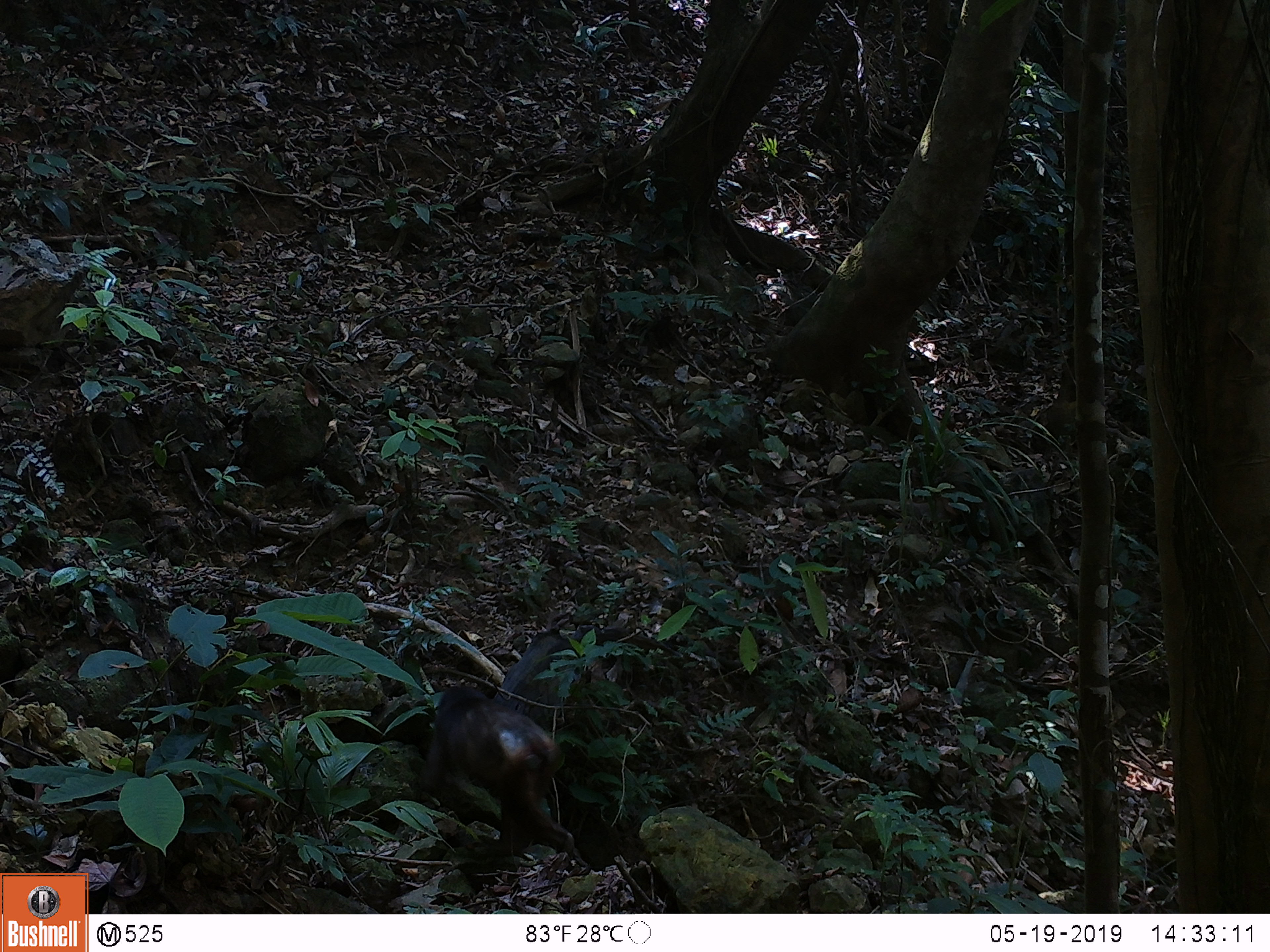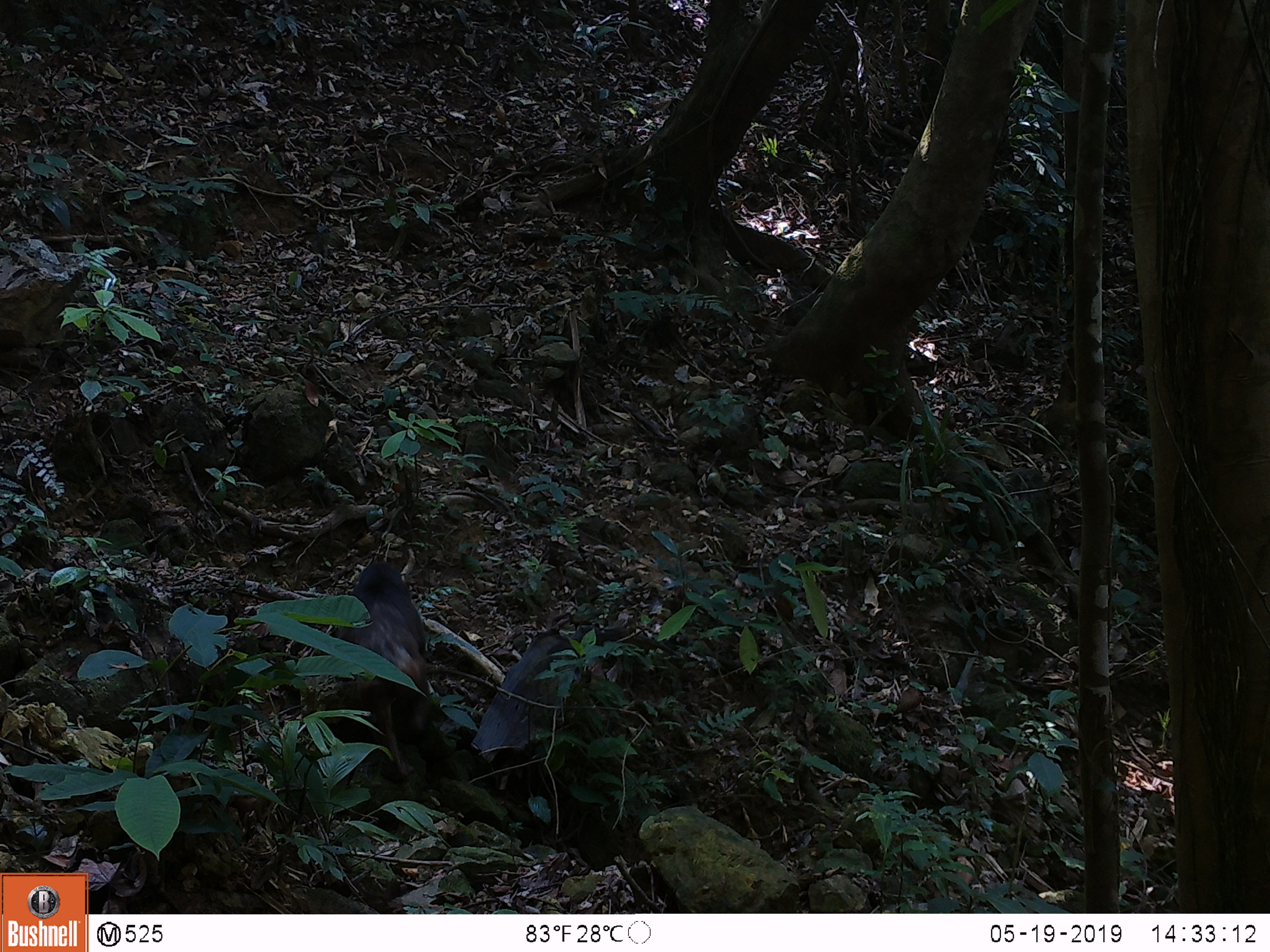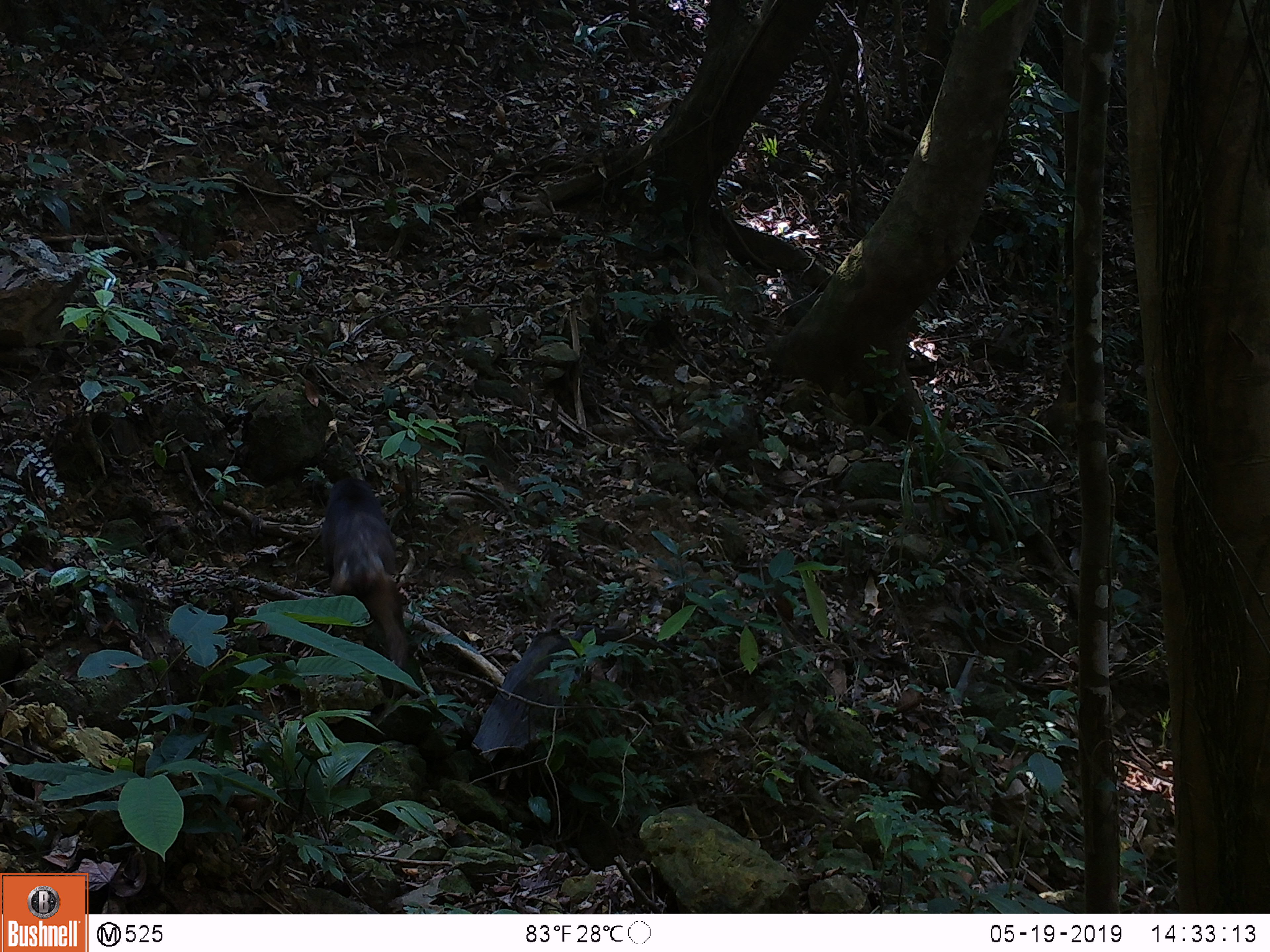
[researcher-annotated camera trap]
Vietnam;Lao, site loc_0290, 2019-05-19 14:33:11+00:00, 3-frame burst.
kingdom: Animalia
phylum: Chordata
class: Mammalia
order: Primates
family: Cercopithecidae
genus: Macaca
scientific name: Macaca arctoides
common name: stump-tailed macaque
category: stump tailed macaque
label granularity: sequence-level